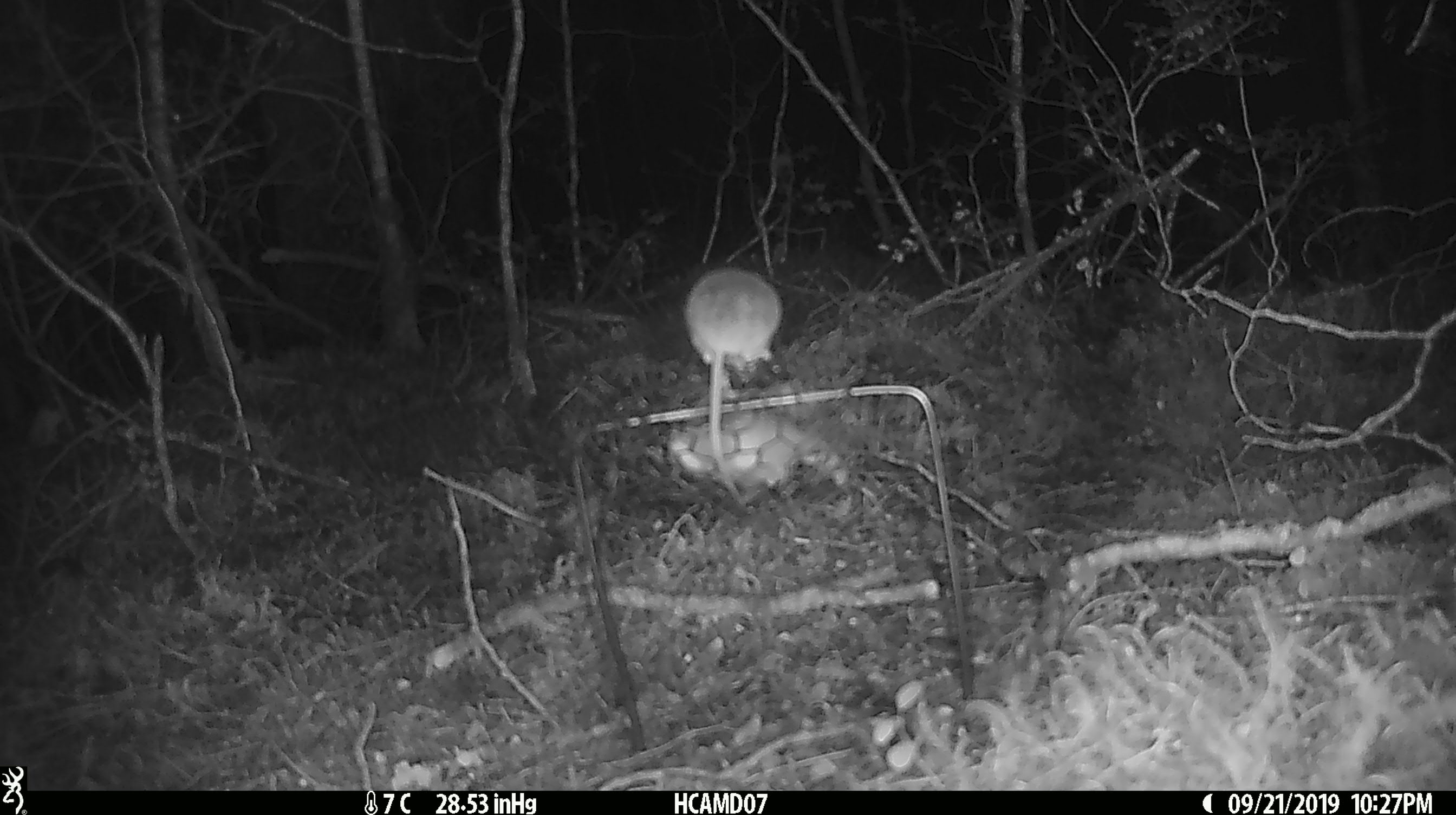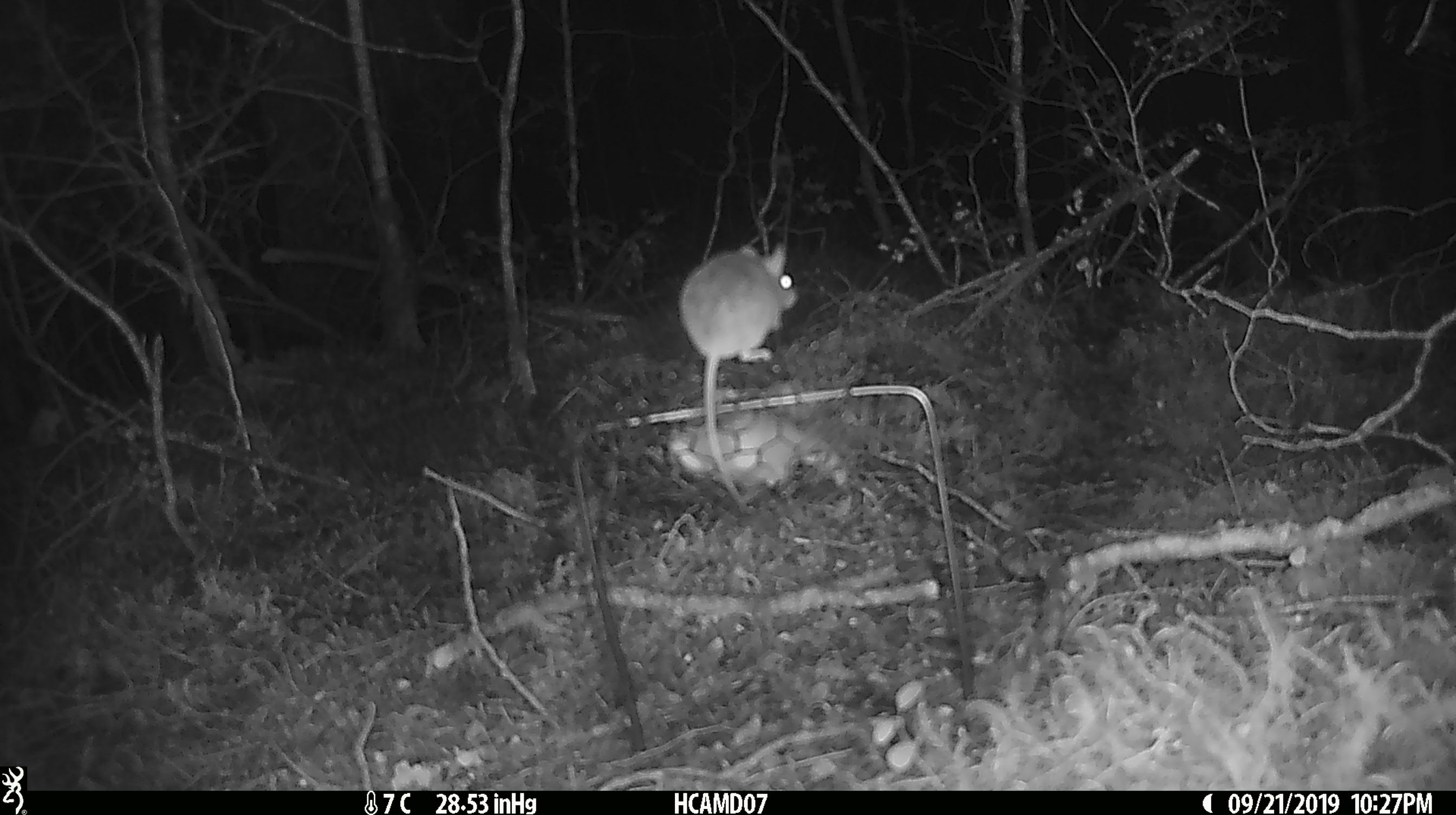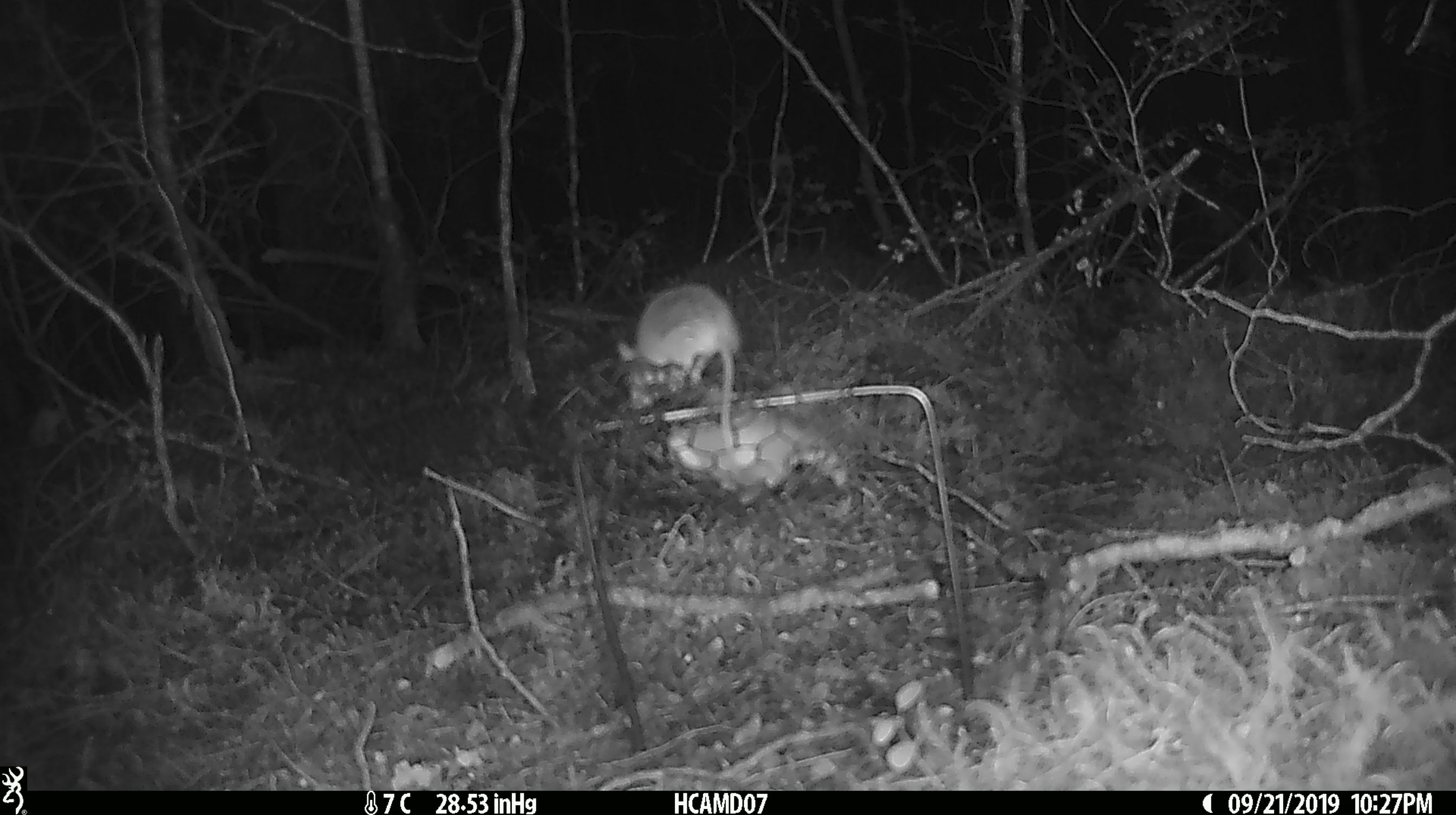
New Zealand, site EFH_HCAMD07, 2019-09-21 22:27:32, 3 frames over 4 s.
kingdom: Animalia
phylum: Chordata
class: Mammalia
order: Rodentia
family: Muridae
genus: Mus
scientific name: Mus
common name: mouse